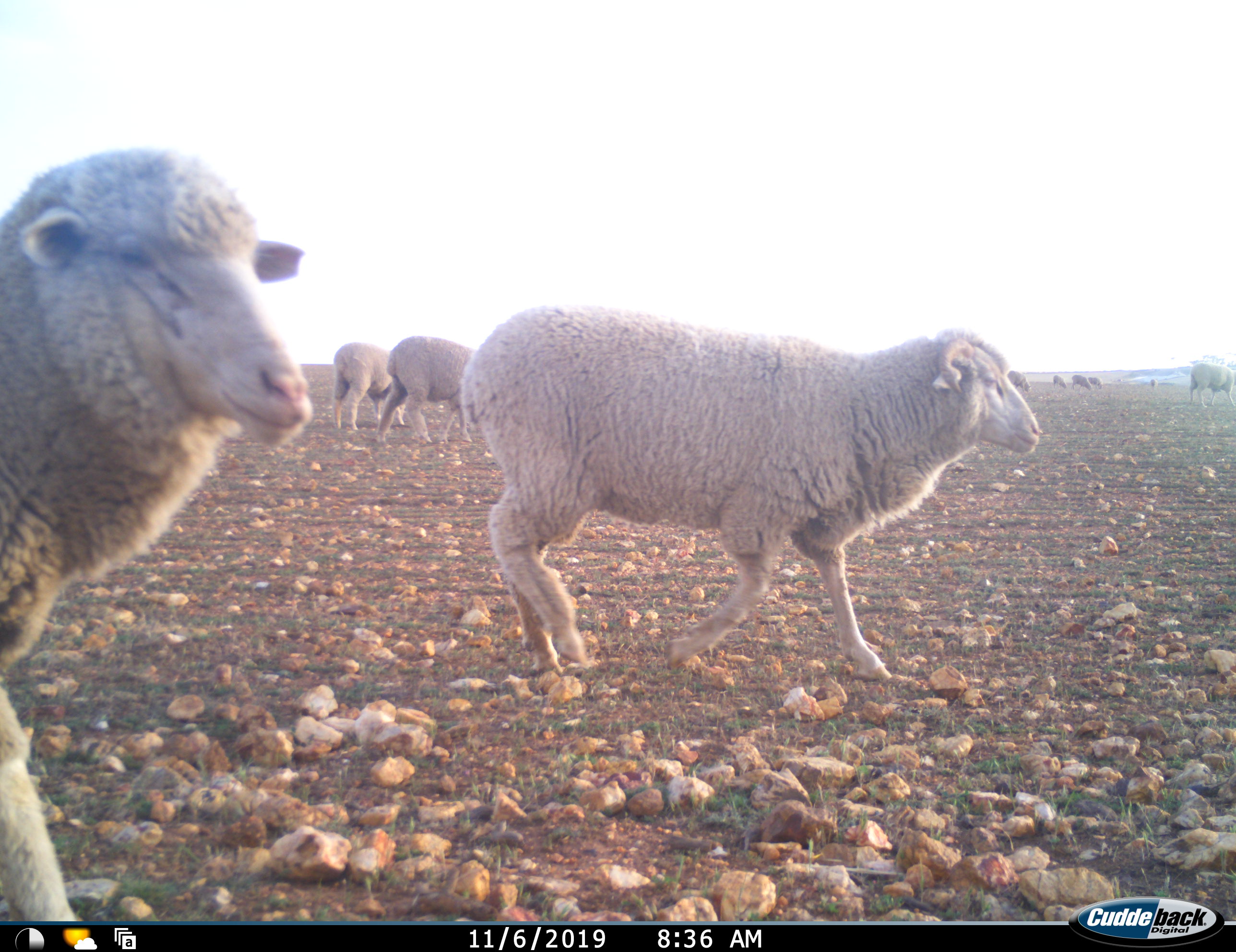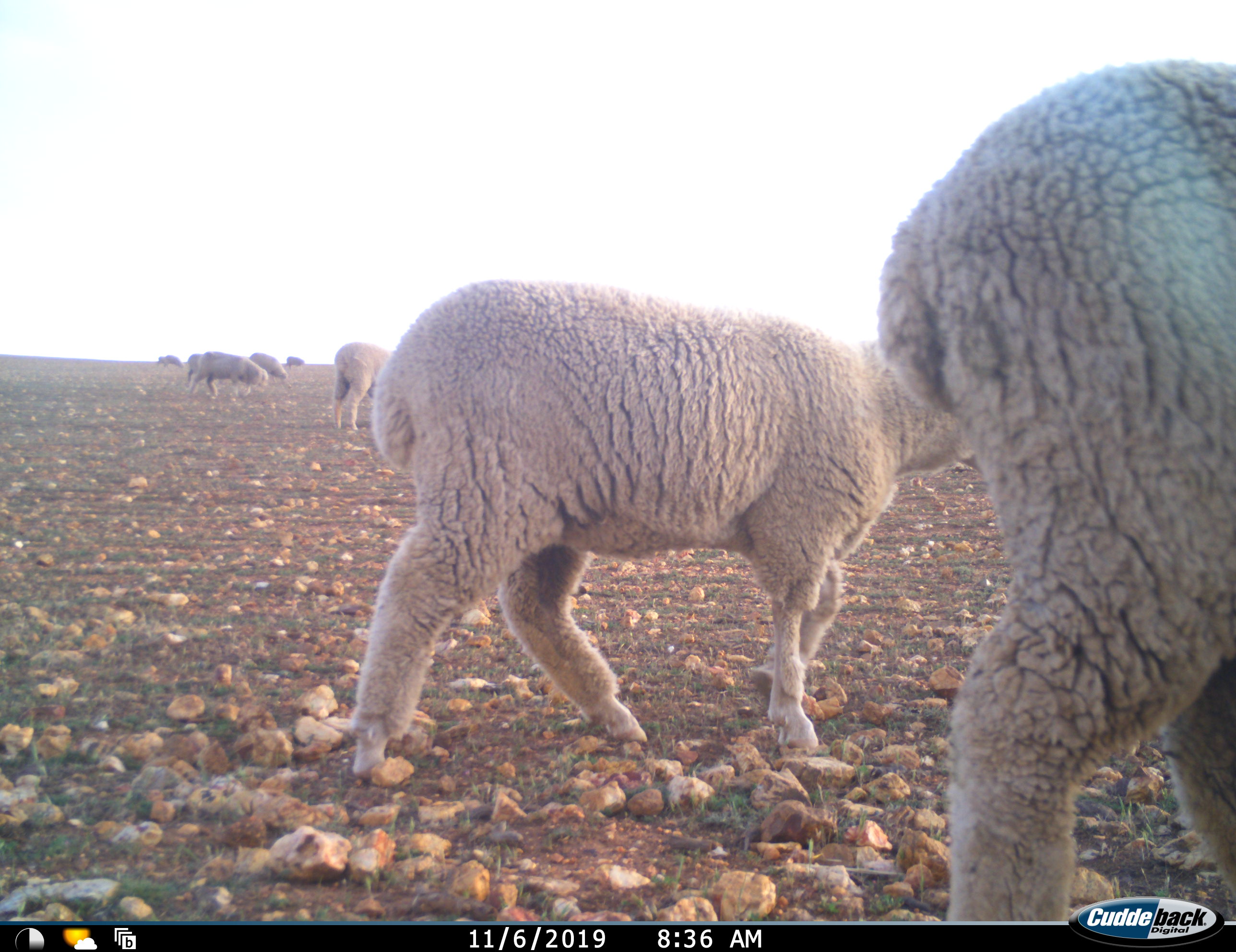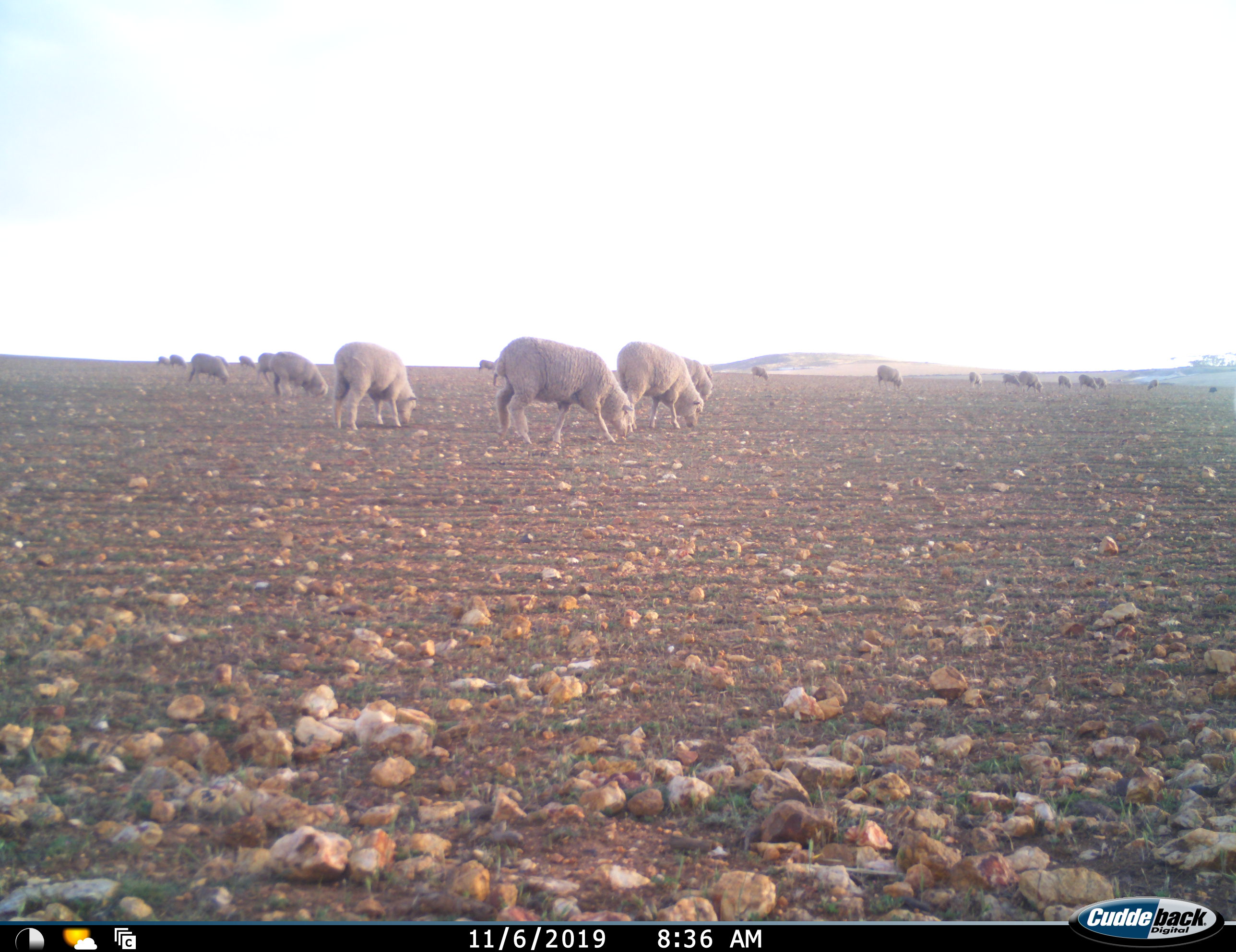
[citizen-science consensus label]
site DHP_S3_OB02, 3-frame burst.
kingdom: Animalia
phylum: Chordata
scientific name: Vertebrata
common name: domestic animal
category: domesticanimal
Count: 11-50.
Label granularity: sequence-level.